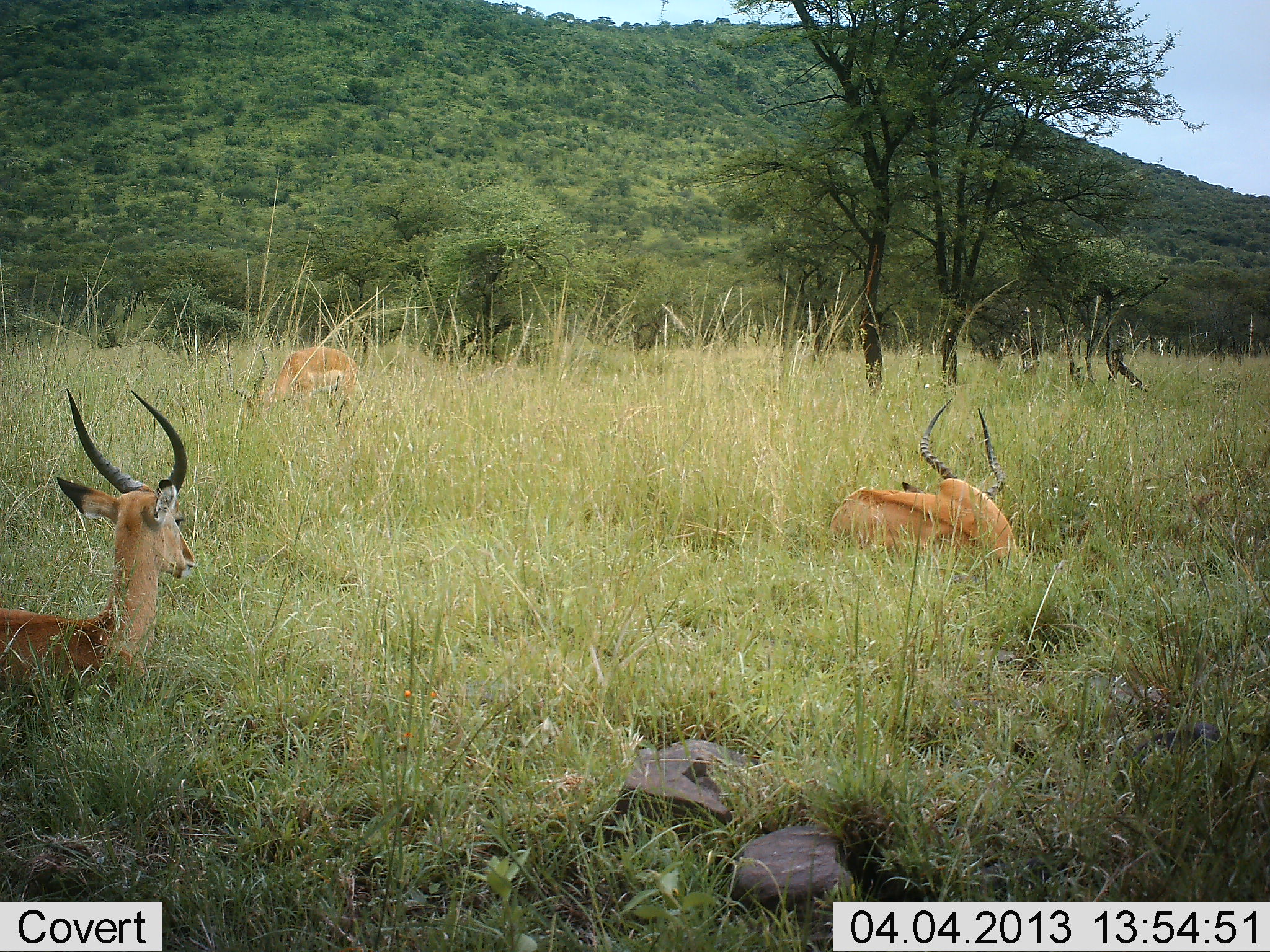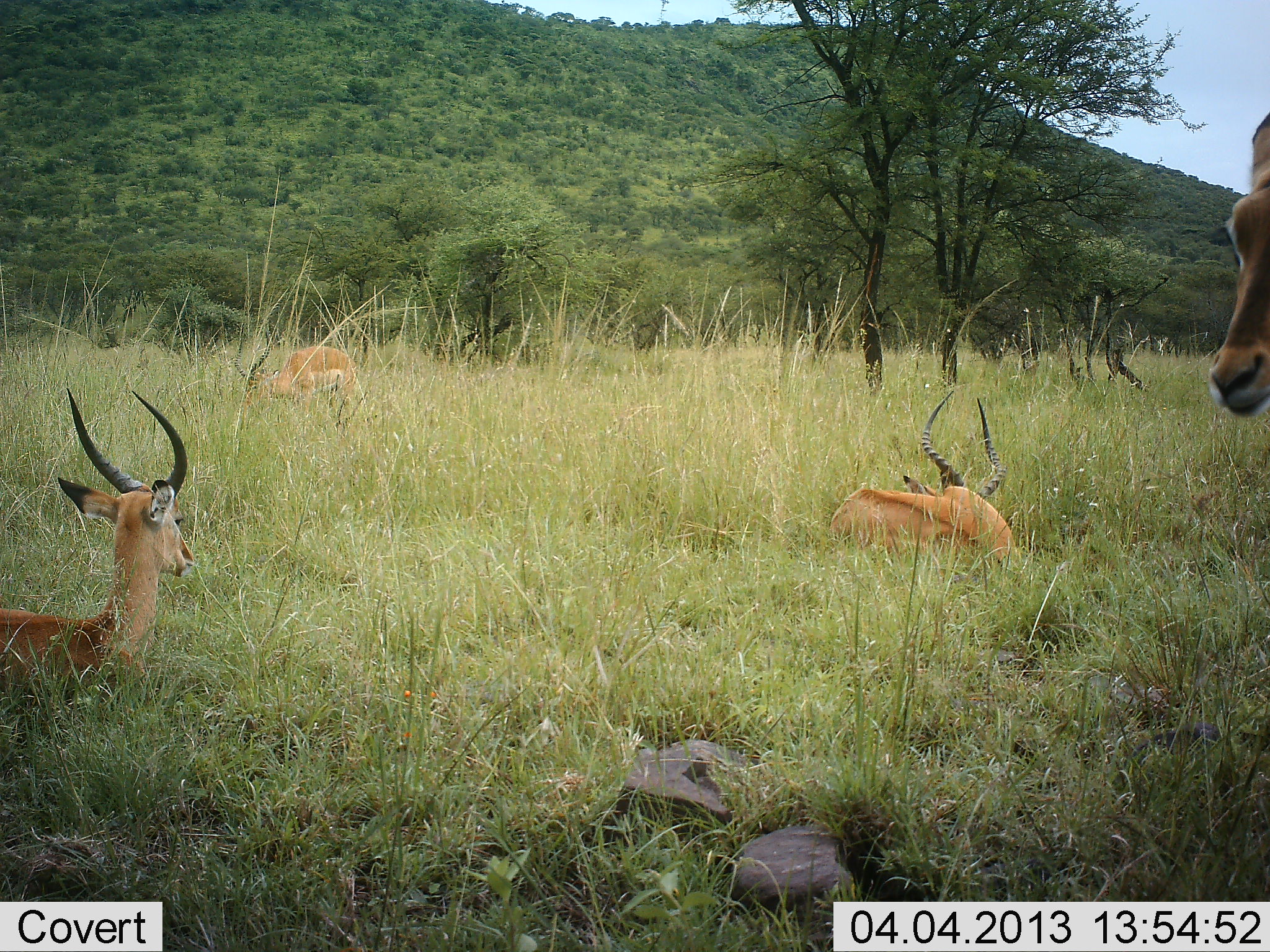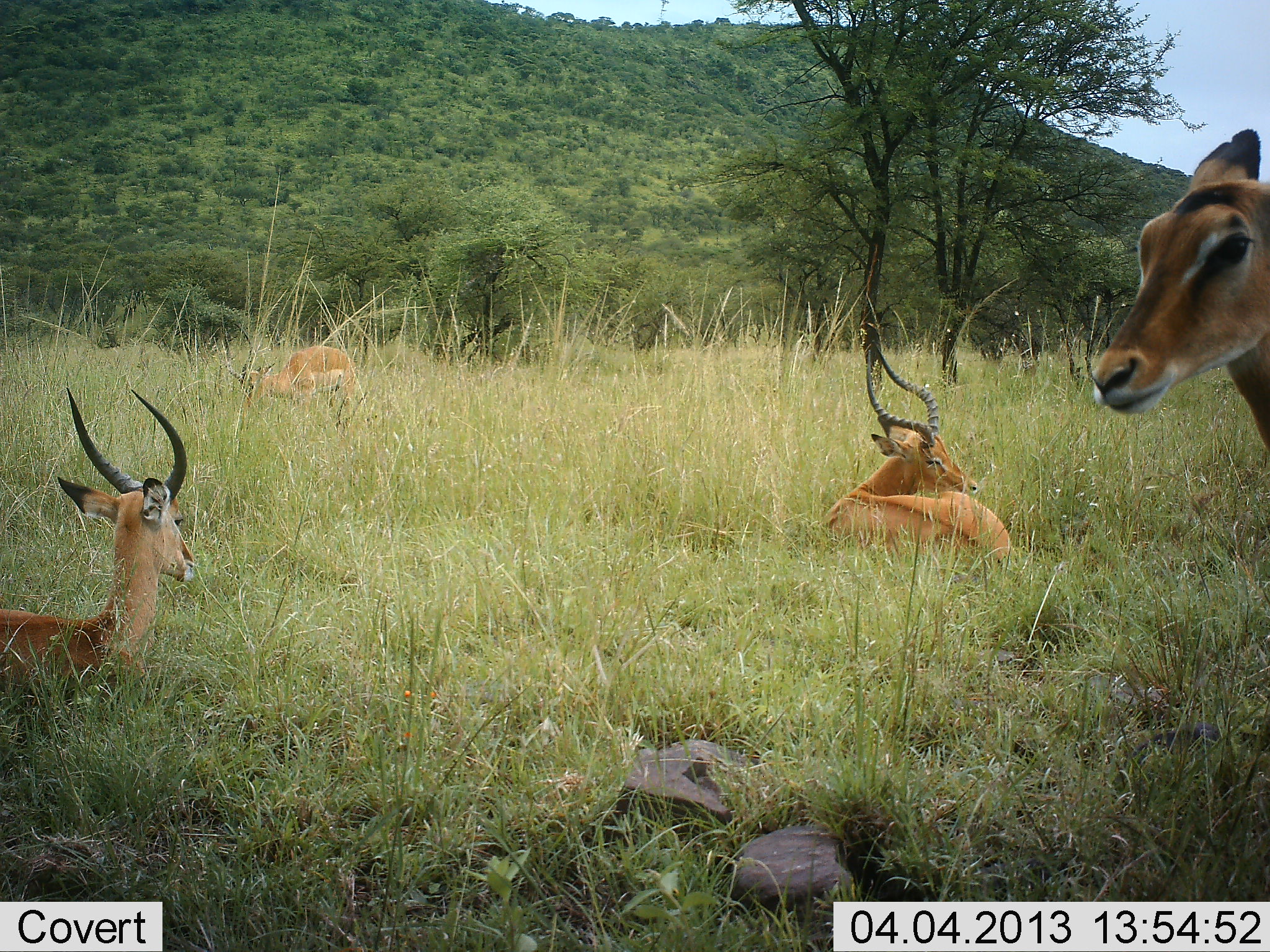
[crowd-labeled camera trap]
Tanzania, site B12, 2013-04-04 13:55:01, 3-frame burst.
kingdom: Animalia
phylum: Chordata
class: Mammalia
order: Artiodactyla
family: Bovidae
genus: Aepyceros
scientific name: Aepyceros melampus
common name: impala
Impala (Aepyceros melampus), count 4. Behavior (volunteer vote fractions): standing 50%, resting 100%, moving 29%, interacting 3%. Young present (vote fraction): 0%. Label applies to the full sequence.